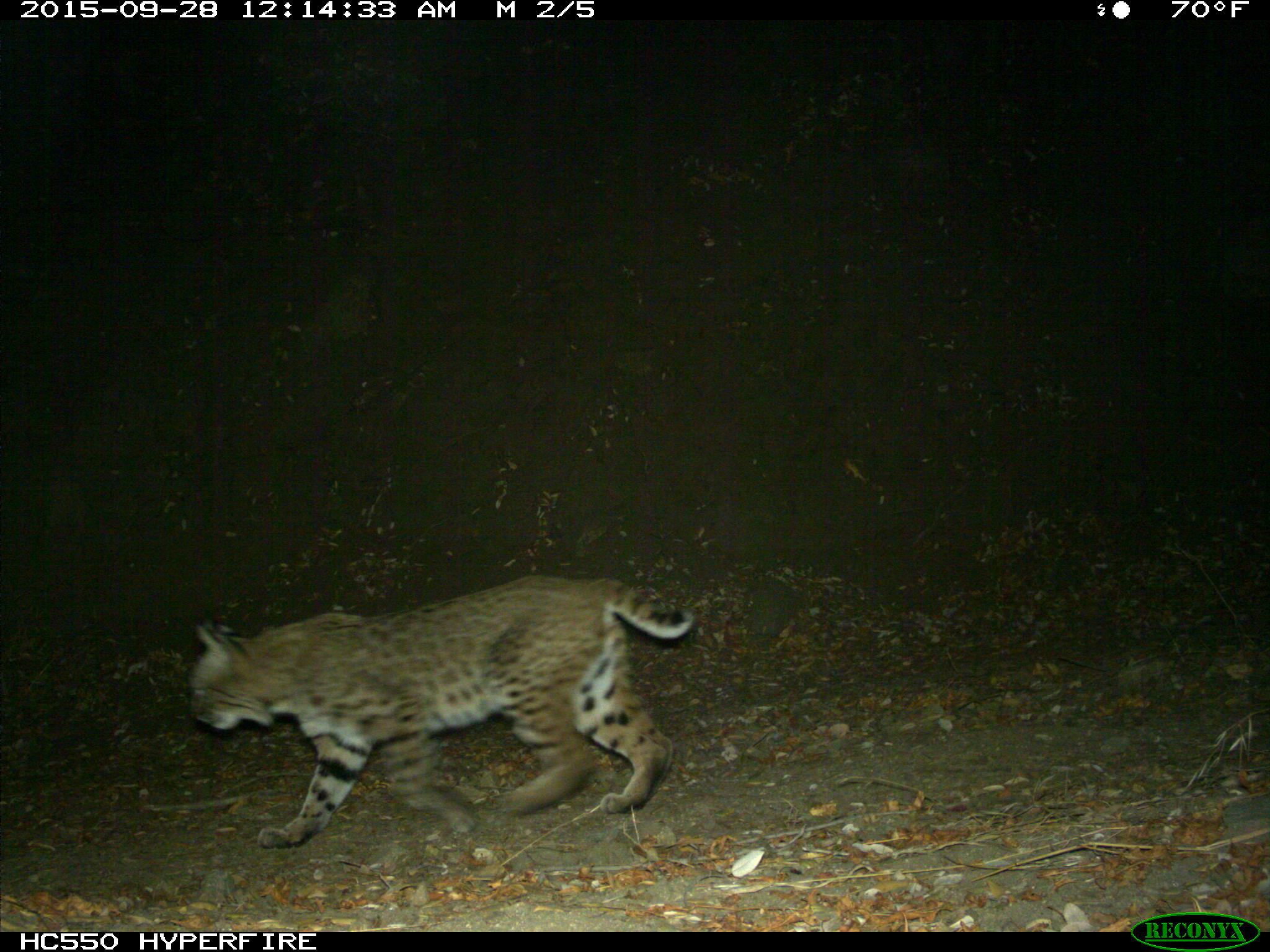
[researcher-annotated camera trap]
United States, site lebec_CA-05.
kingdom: Animalia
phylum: Chordata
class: Mammalia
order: Carnivora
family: Felidae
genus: Lynx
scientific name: Lynx rufus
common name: bobcat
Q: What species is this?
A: Lynx rufus (bobcat).